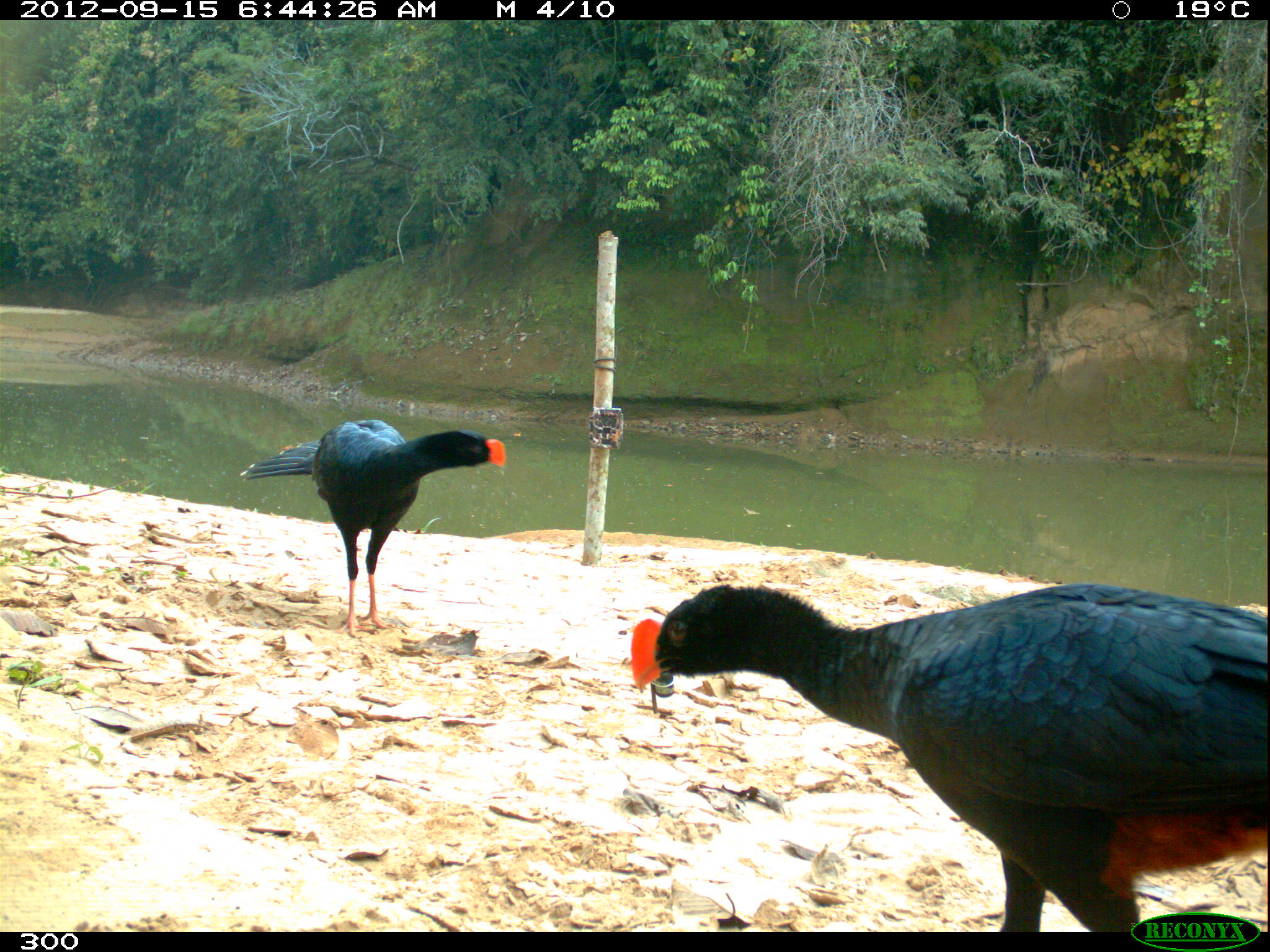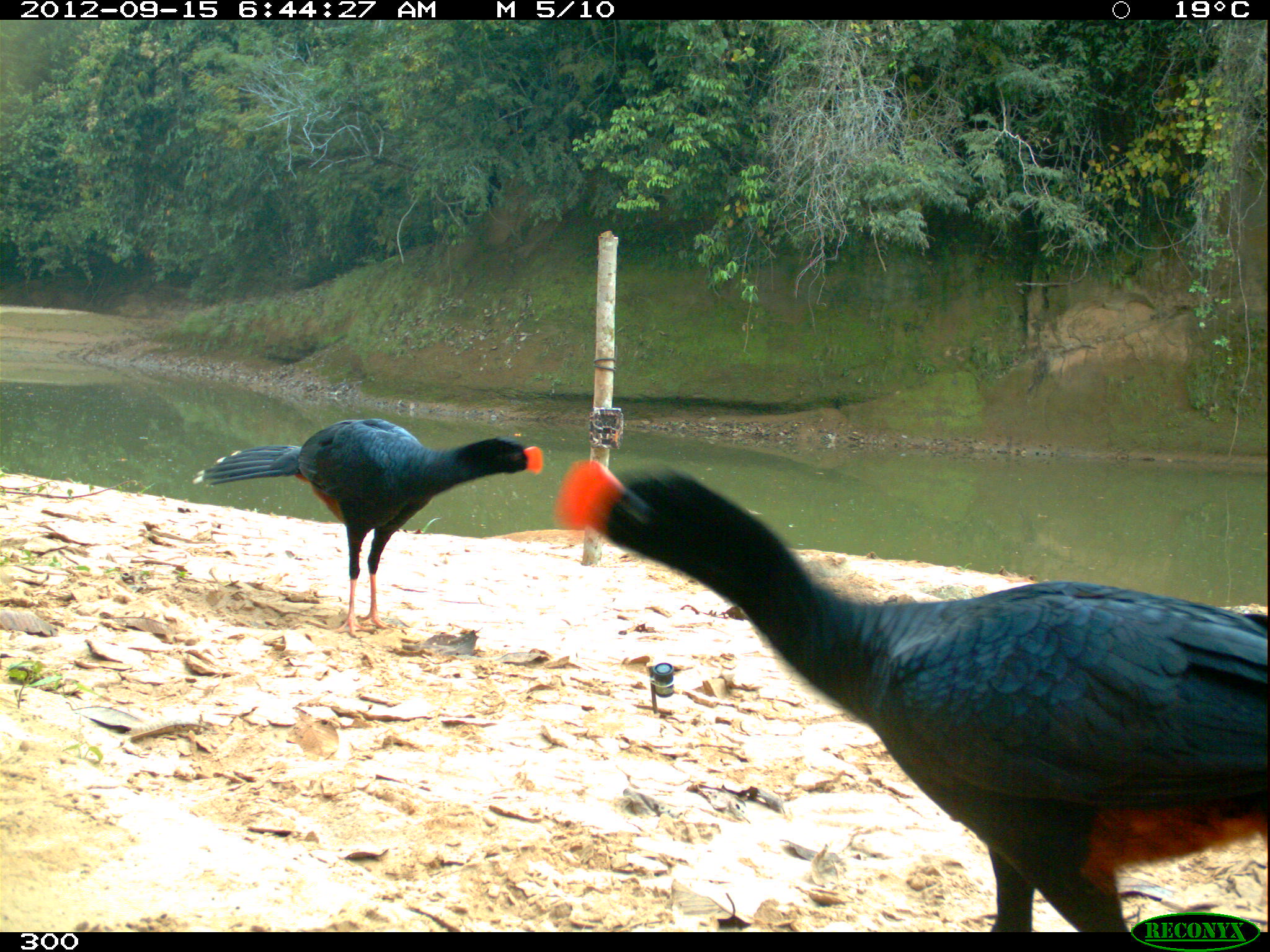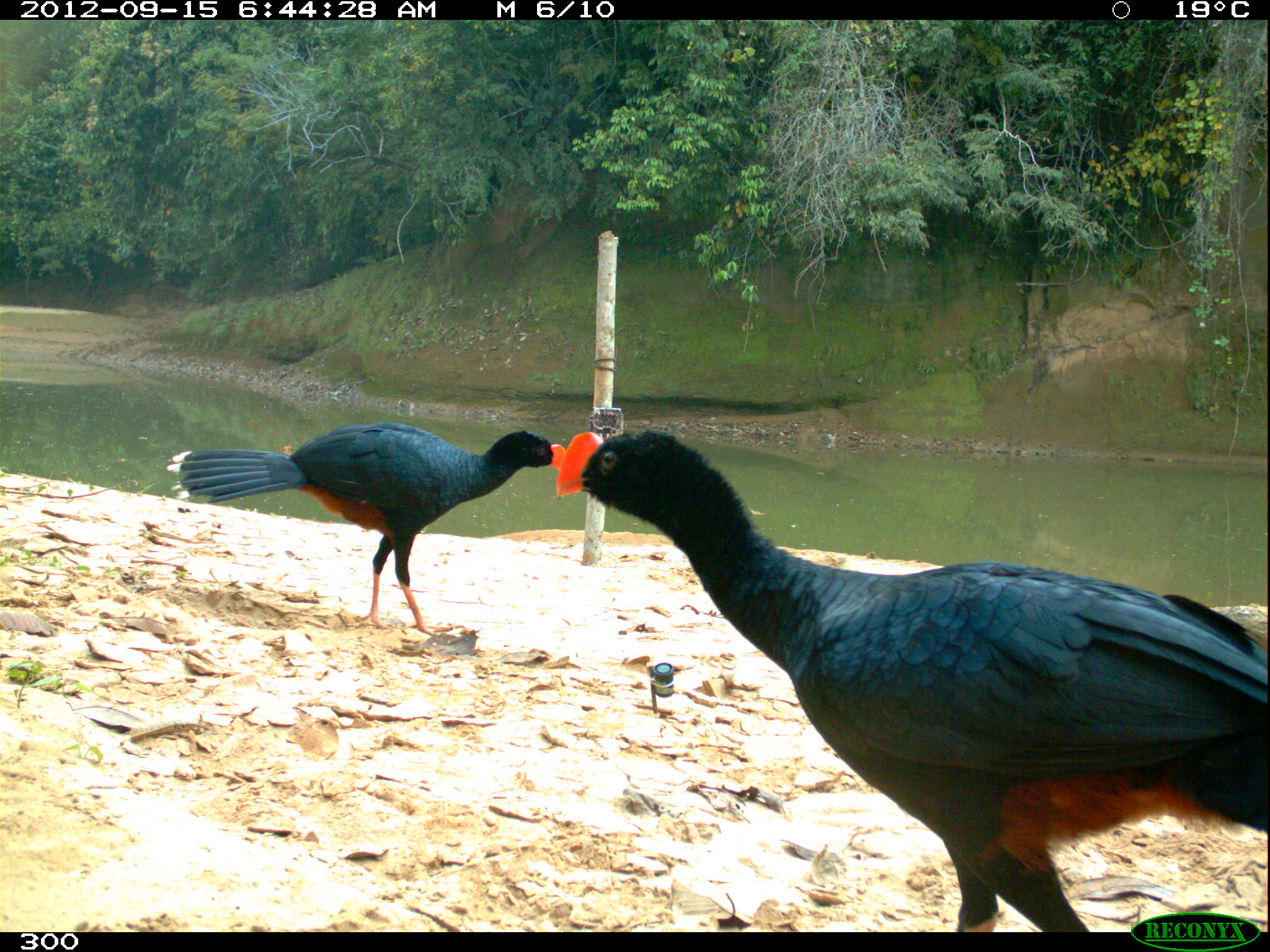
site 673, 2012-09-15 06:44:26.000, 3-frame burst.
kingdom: Animalia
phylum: Chordata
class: Aves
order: Galliformes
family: Cracidae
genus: Mitu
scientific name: Mitu tuberosum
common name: razor-billed curassow